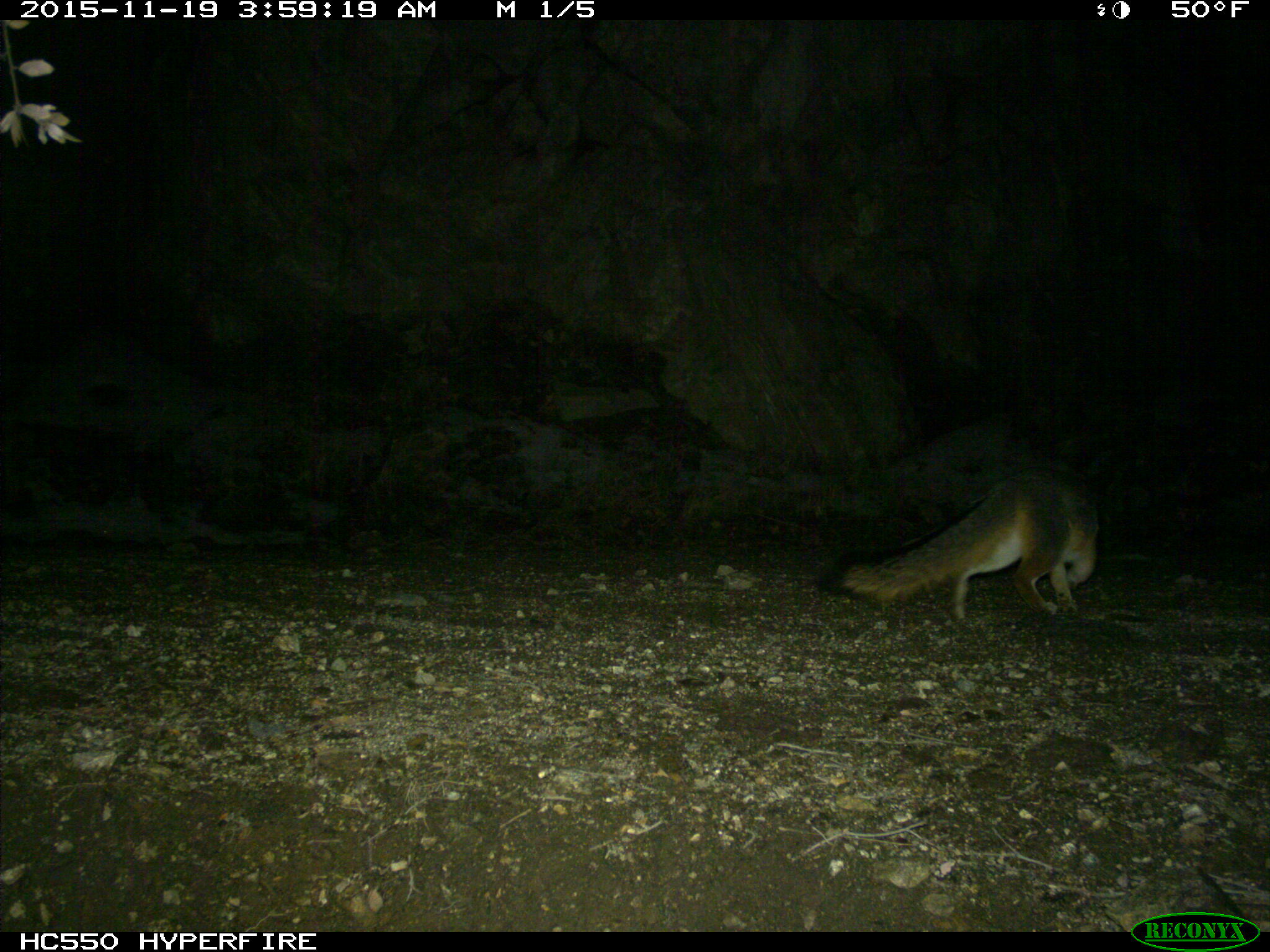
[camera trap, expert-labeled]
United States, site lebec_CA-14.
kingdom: Animalia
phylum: Chordata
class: Mammalia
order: Carnivora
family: Canidae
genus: Urocyon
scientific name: Urocyon cinereoargenteus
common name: gray fox